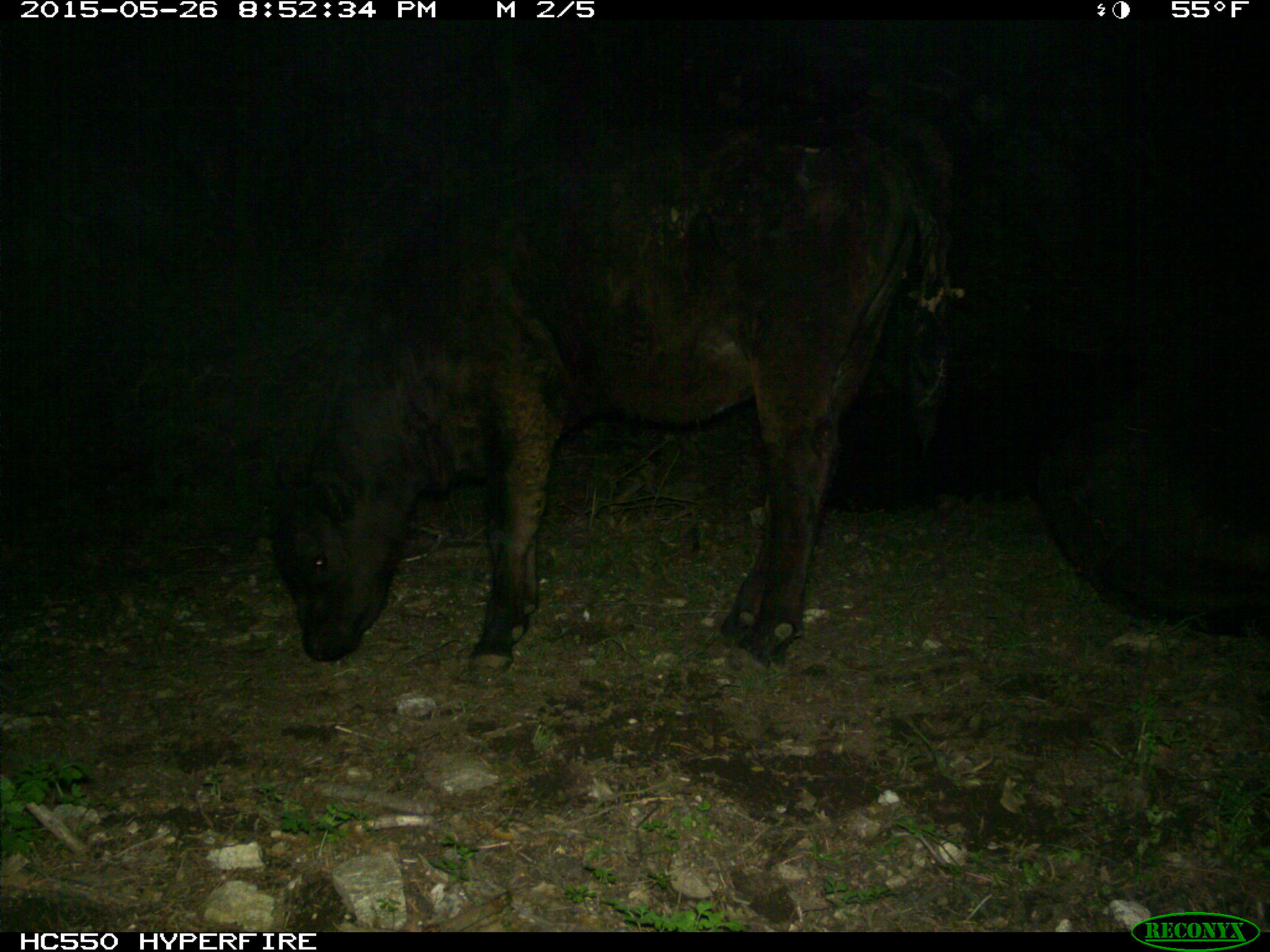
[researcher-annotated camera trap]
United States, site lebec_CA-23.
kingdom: Animalia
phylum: Chordata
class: Mammalia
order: Artiodactyla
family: Bovidae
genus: Bos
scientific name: Bos taurus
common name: domestic cow